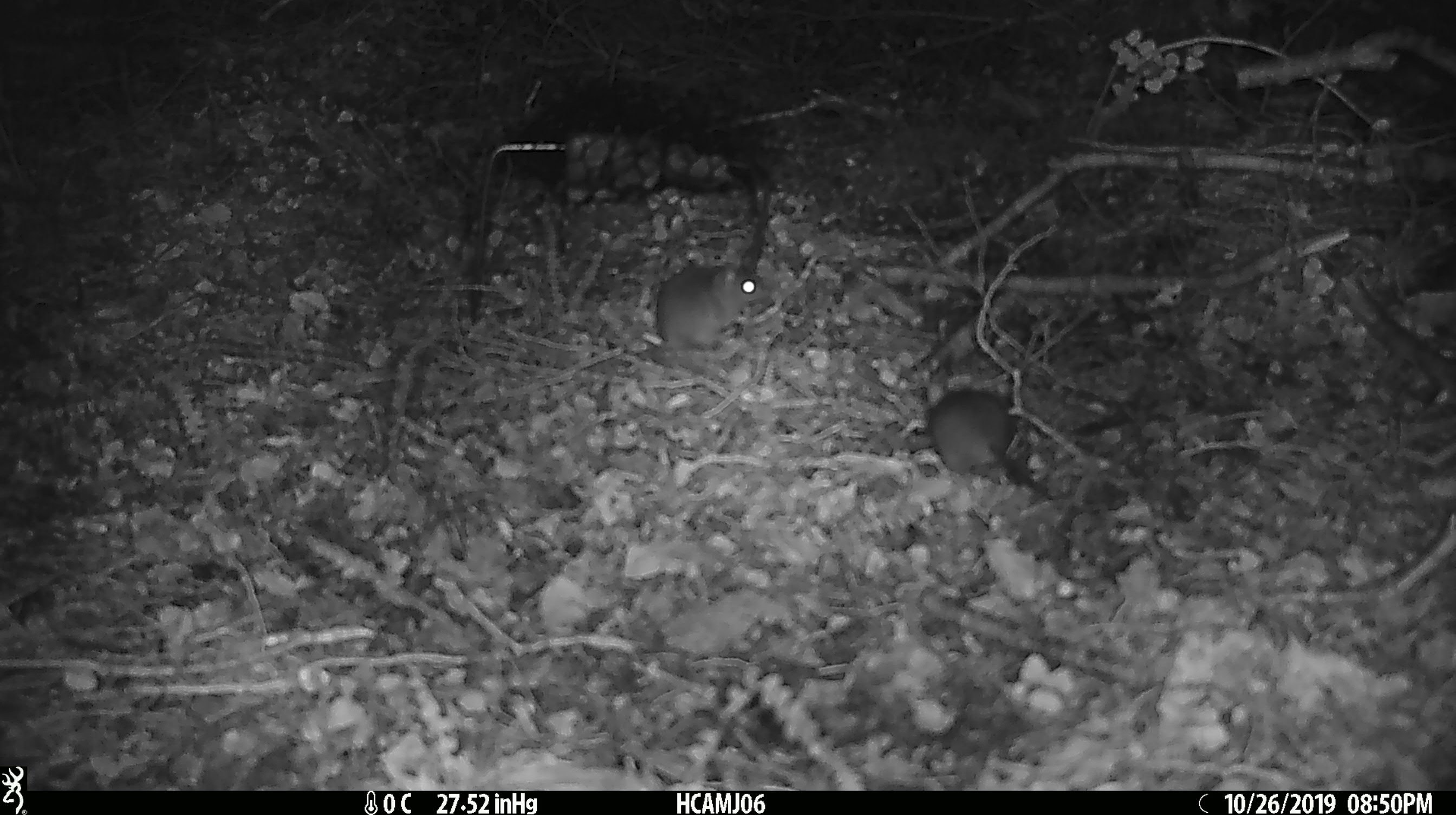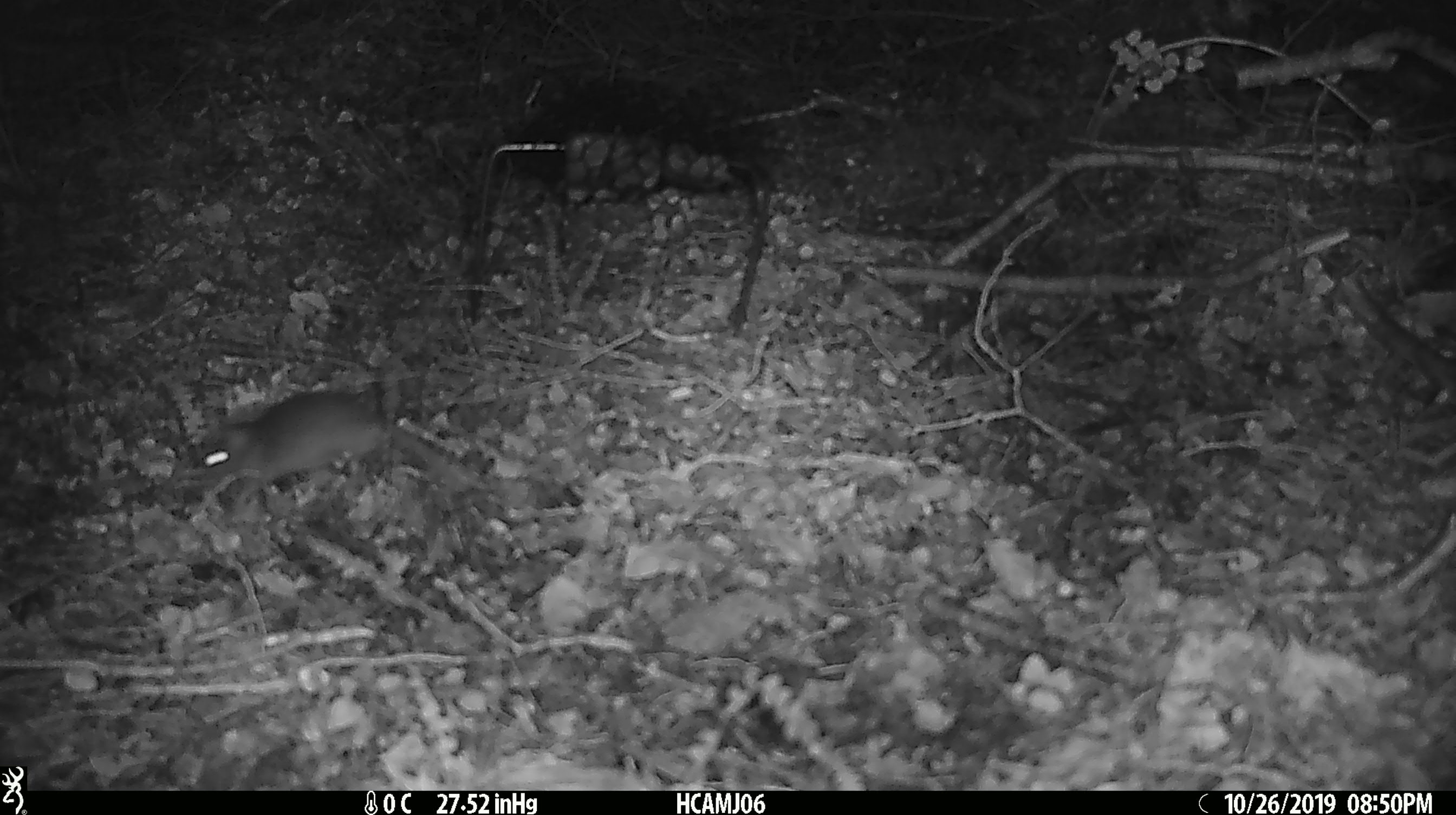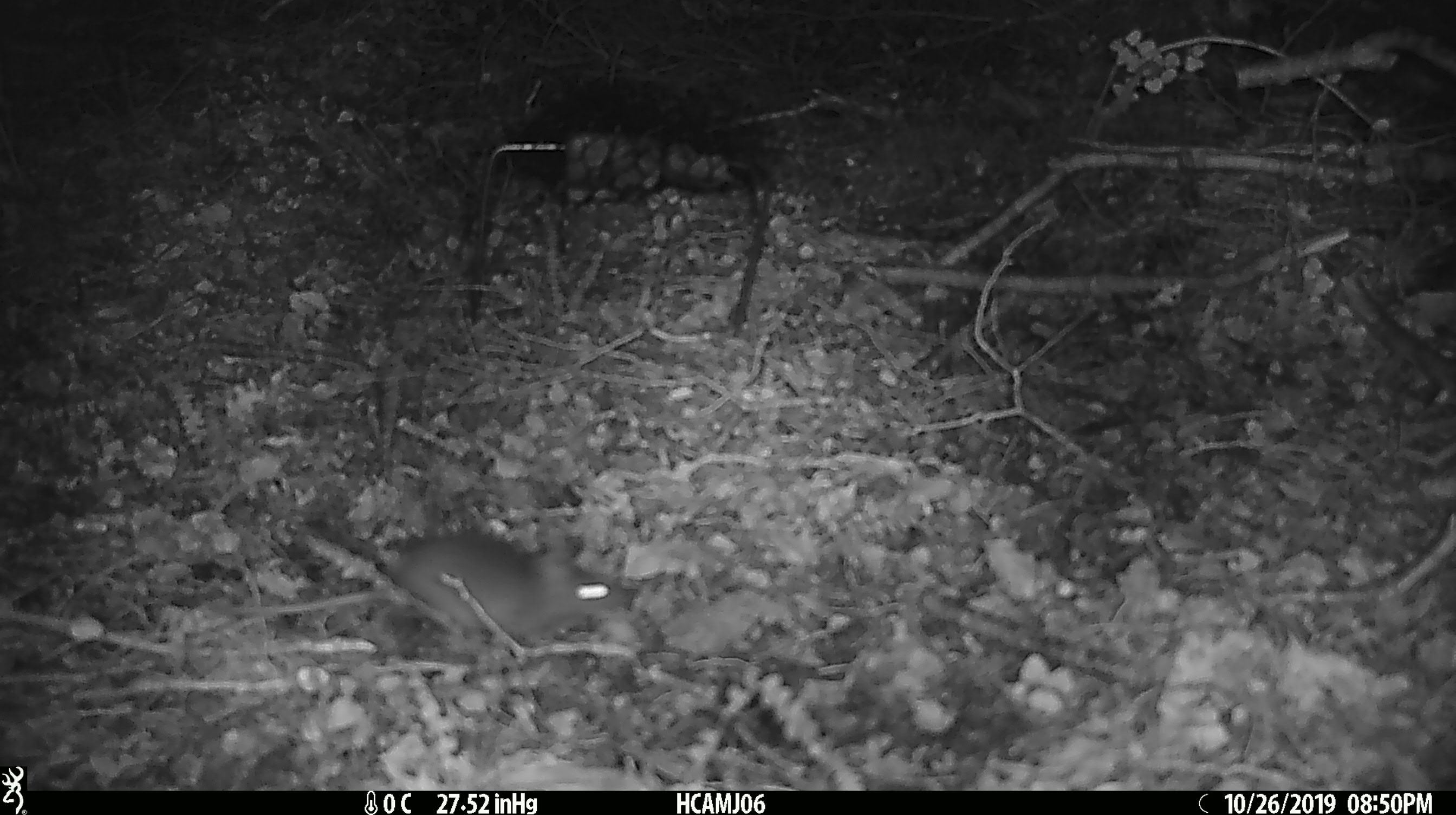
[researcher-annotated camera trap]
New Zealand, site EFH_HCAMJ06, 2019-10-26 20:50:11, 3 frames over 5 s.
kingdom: Animalia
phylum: Chordata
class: Mammalia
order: Rodentia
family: Muridae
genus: Mus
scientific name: Mus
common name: mouse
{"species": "mouse (Mus)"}